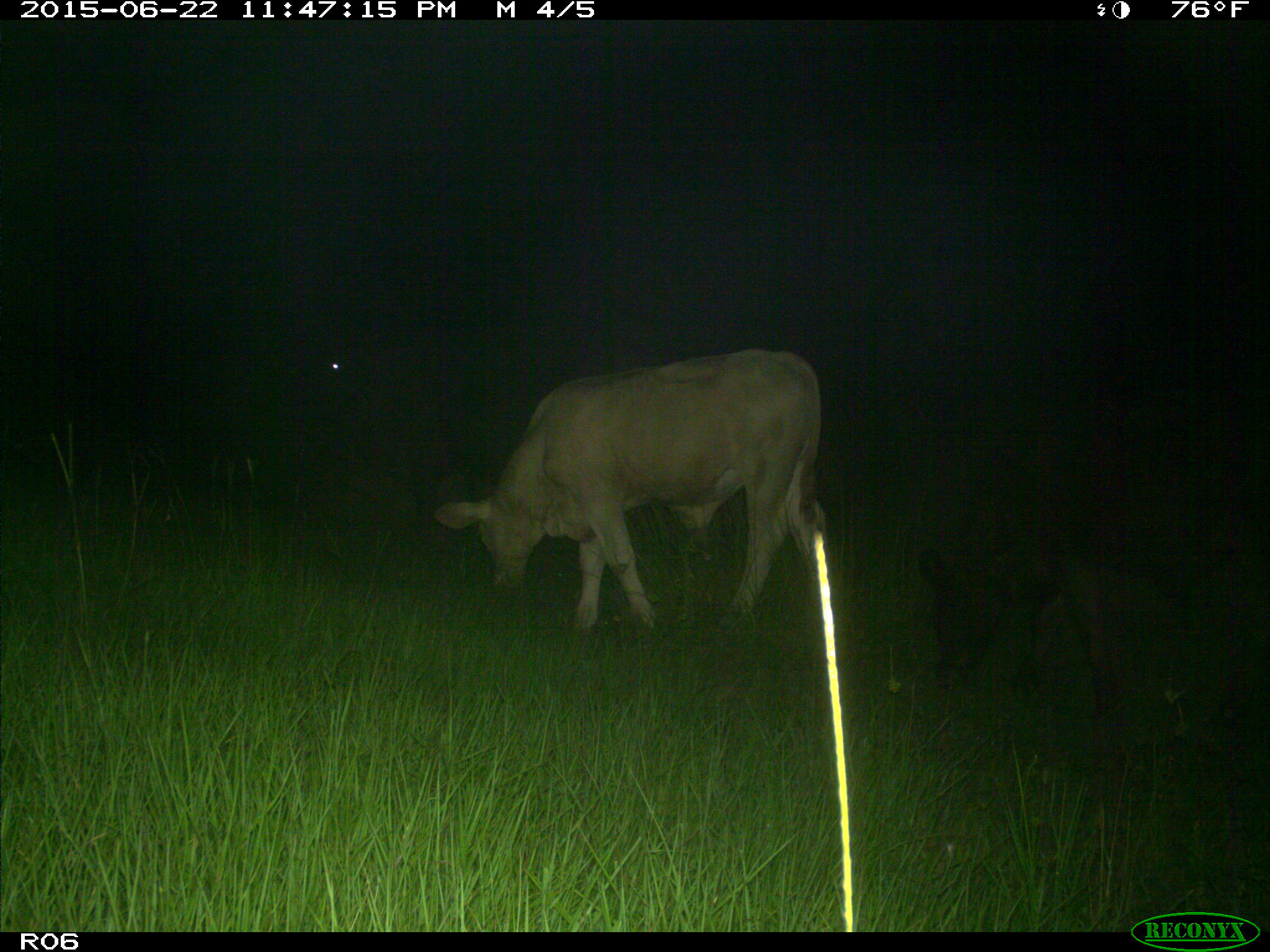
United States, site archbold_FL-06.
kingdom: Animalia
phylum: Chordata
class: Mammalia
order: Artiodactyla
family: Bovidae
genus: Bos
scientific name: Bos taurus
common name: domestic cow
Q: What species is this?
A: Bos taurus (domestic cow).